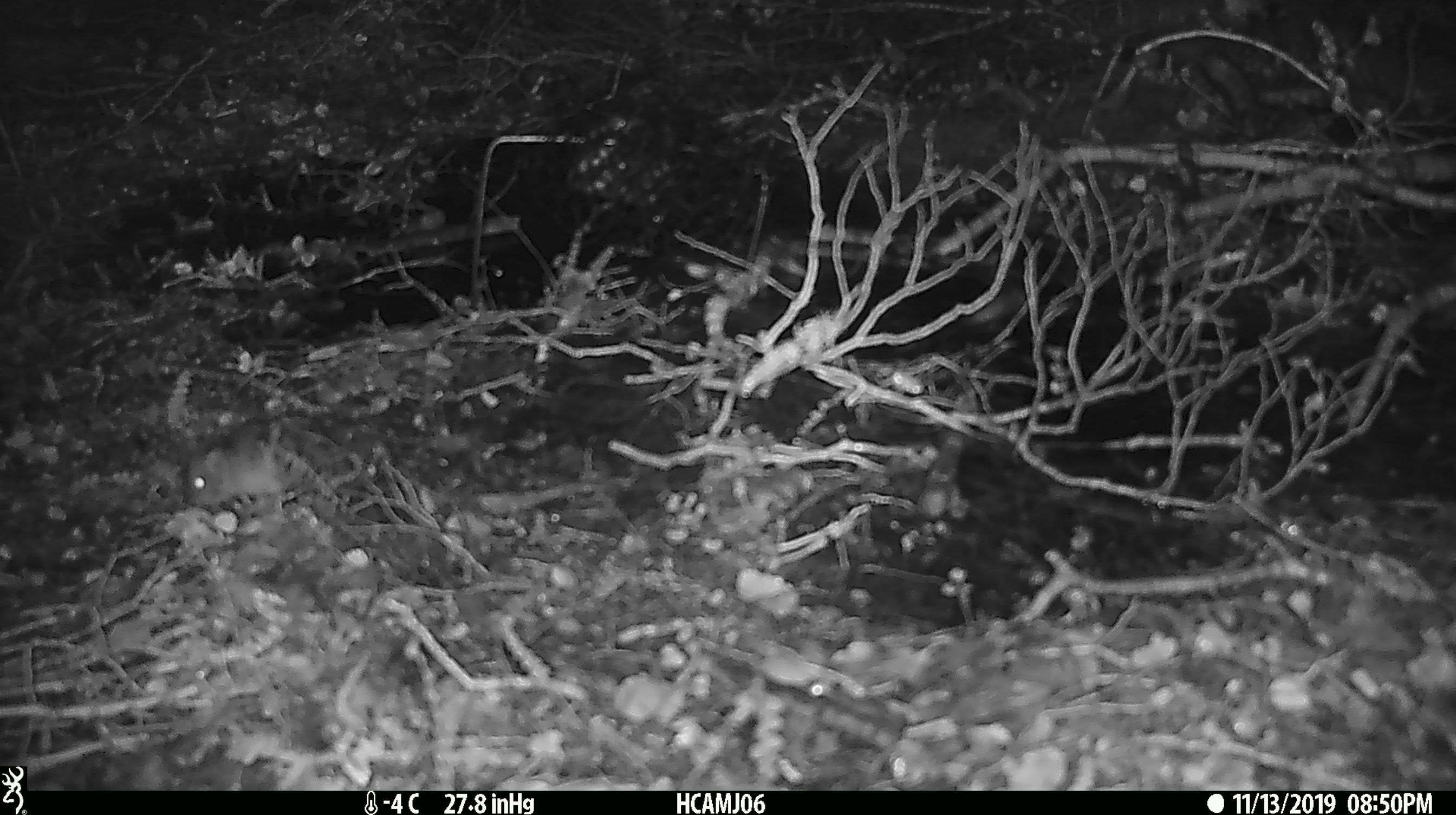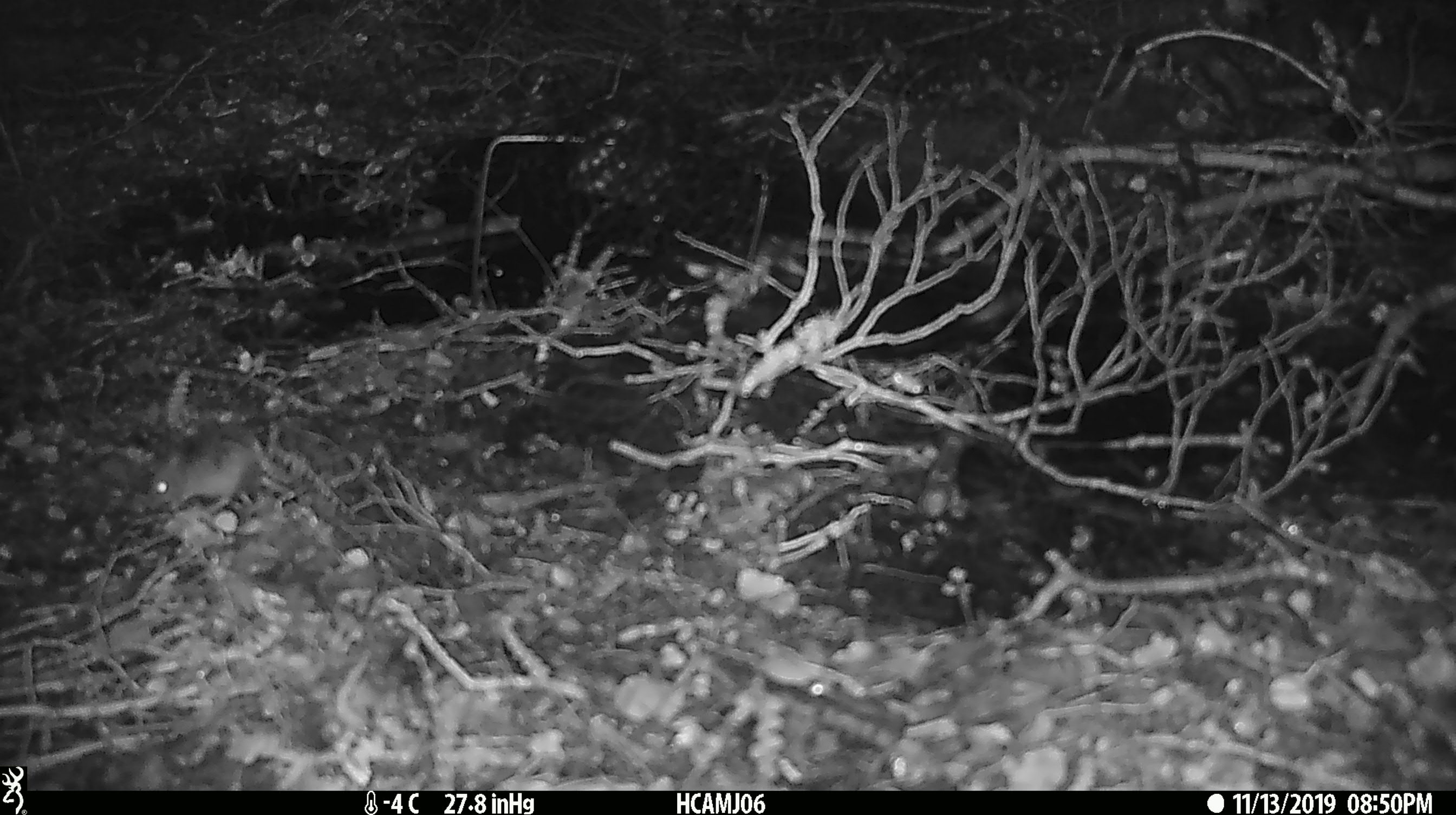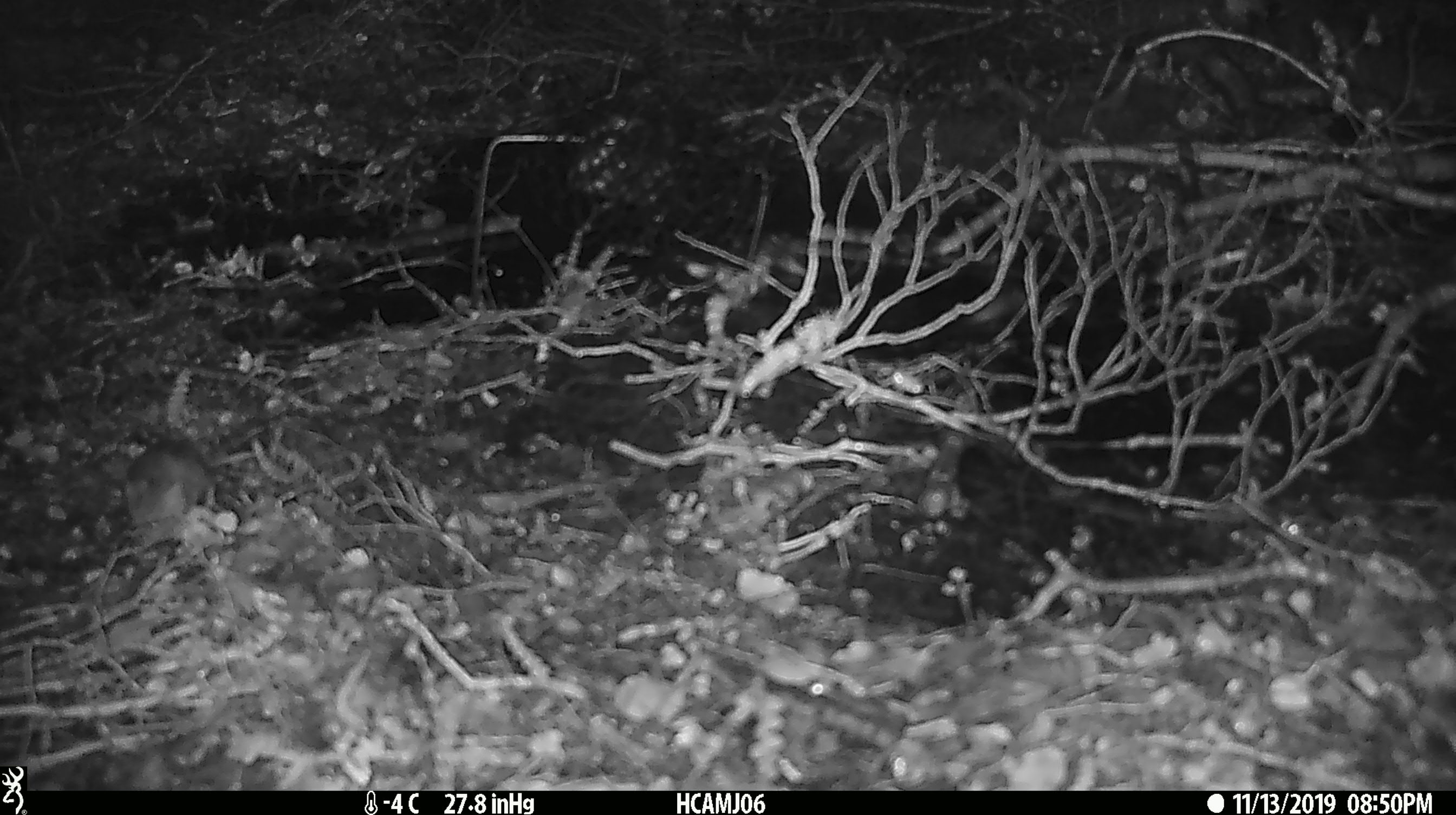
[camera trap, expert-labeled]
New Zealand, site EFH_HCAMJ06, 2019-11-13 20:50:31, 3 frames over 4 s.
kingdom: Animalia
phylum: Chordata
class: Mammalia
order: Rodentia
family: Muridae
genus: Mus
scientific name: Mus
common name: mouse